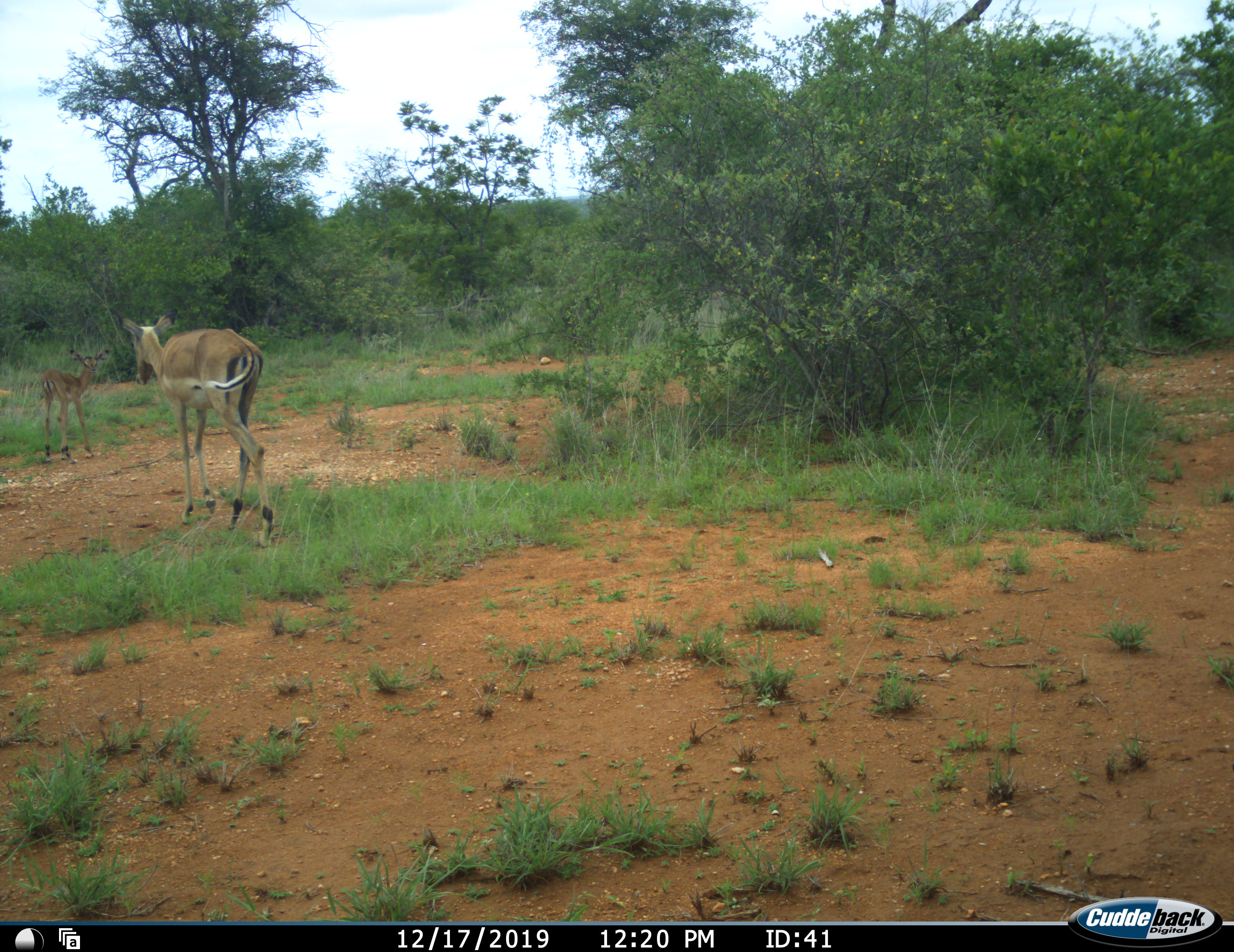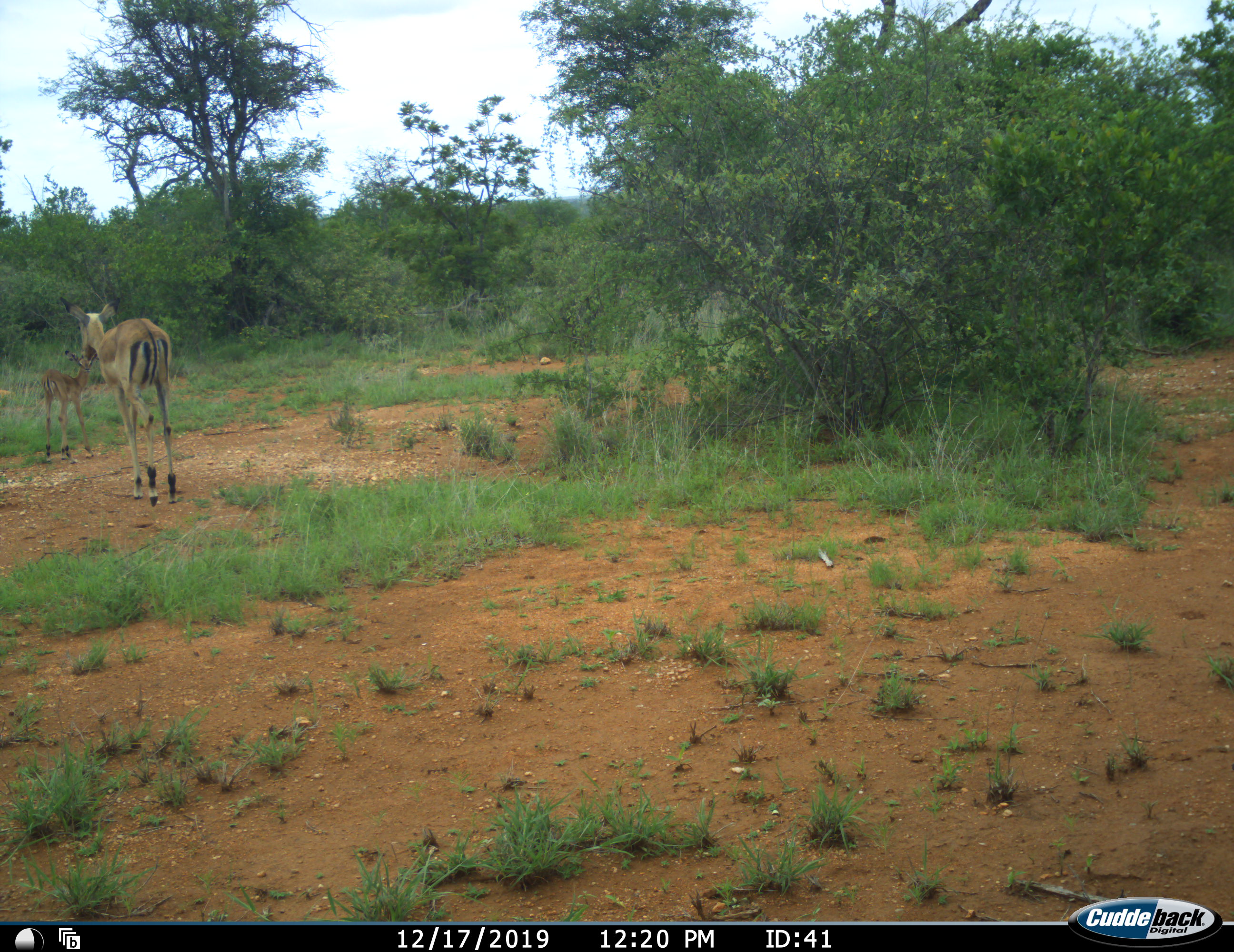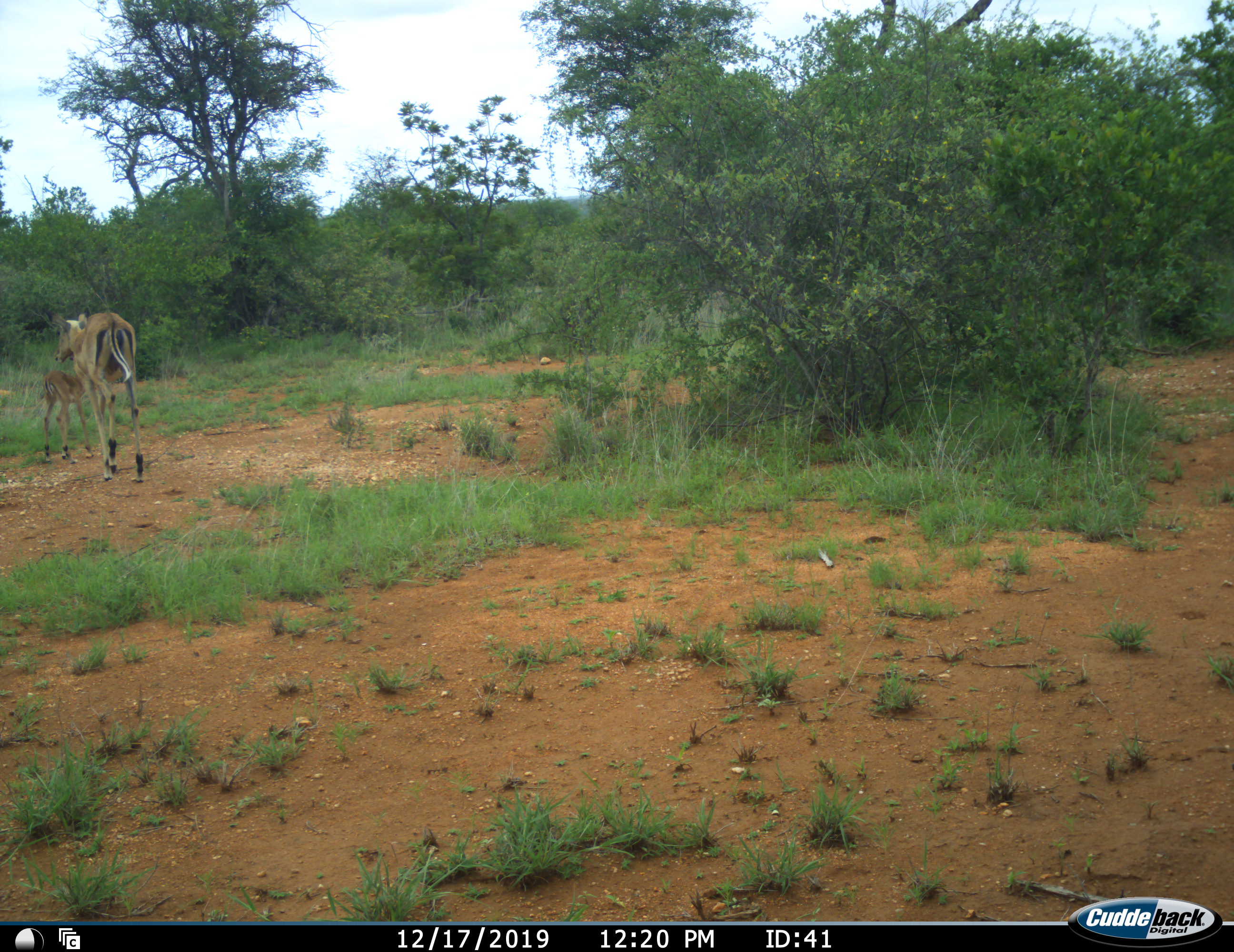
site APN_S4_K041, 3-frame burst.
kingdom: Animalia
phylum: Chordata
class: Mammalia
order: Artiodactyla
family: Bovidae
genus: Aepyceros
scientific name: Aepyceros melampus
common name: impala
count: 2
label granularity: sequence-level